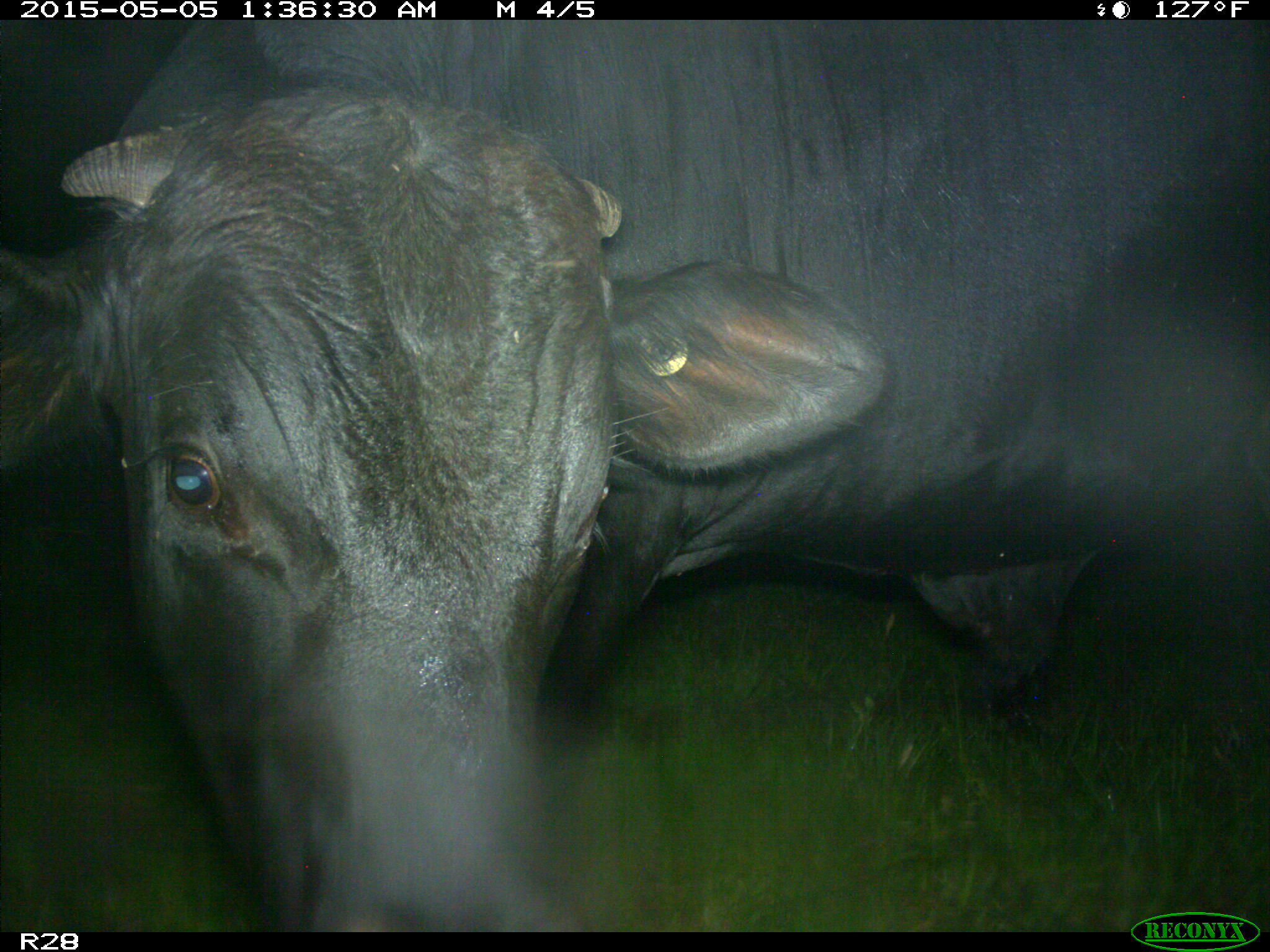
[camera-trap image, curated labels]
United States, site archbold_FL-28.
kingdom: Animalia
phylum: Chordata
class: Mammalia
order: Artiodactyla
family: Bovidae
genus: Bos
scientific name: Bos taurus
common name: domestic cow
Bos taurus (domestic cow).